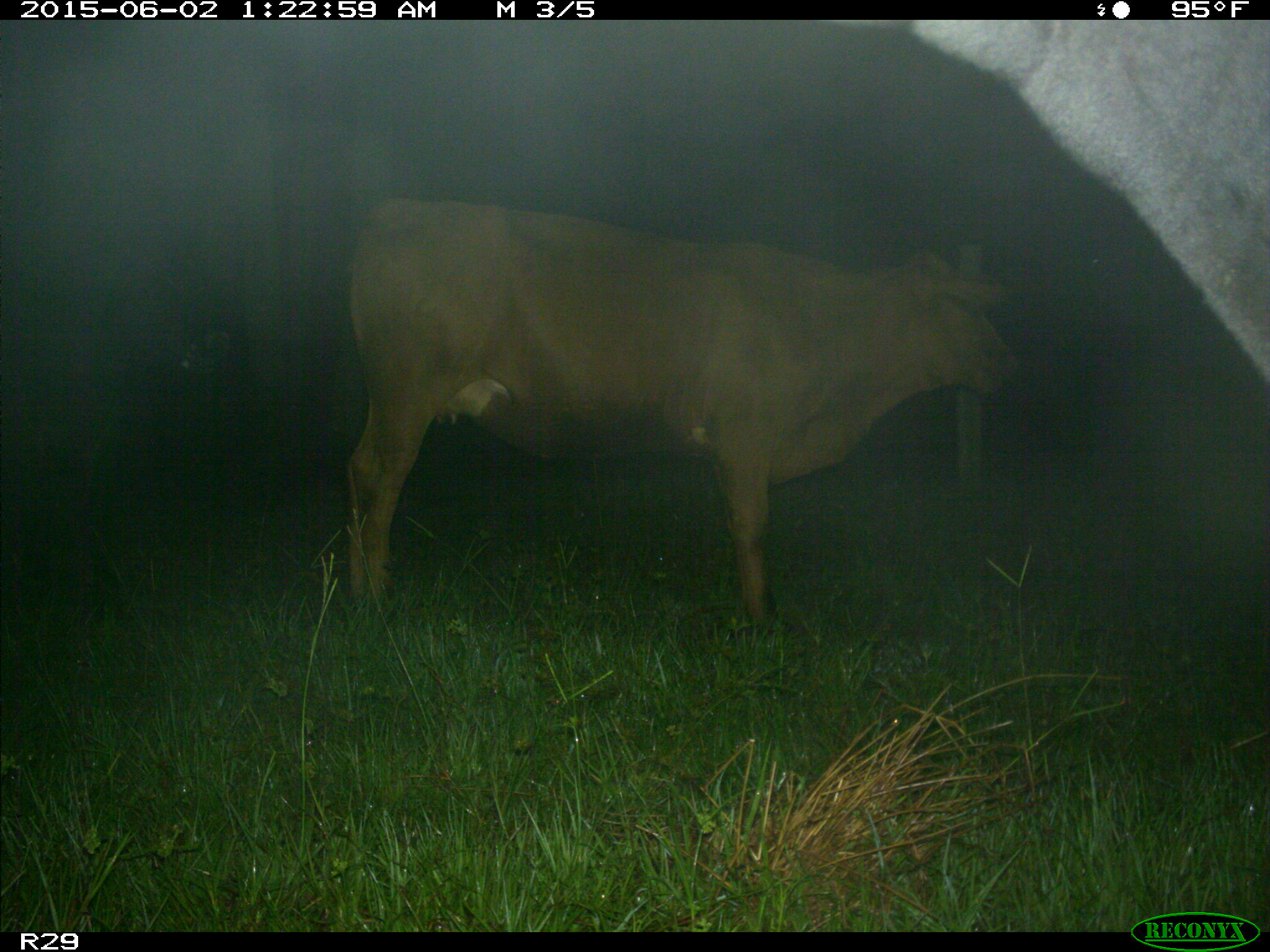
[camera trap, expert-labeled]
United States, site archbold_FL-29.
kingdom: Animalia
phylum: Chordata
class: Mammalia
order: Artiodactyla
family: Bovidae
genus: Bos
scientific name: Bos taurus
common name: domestic cow